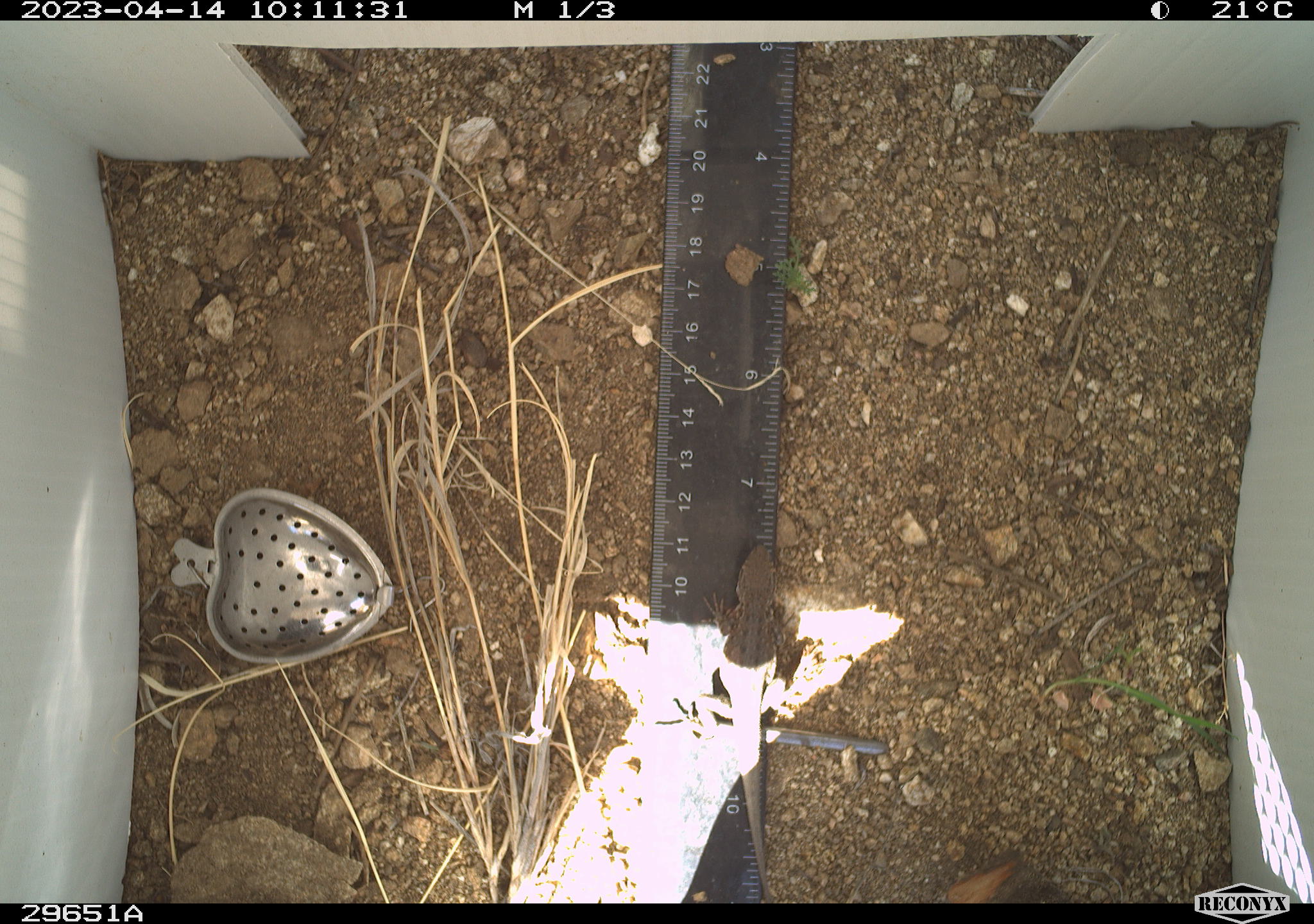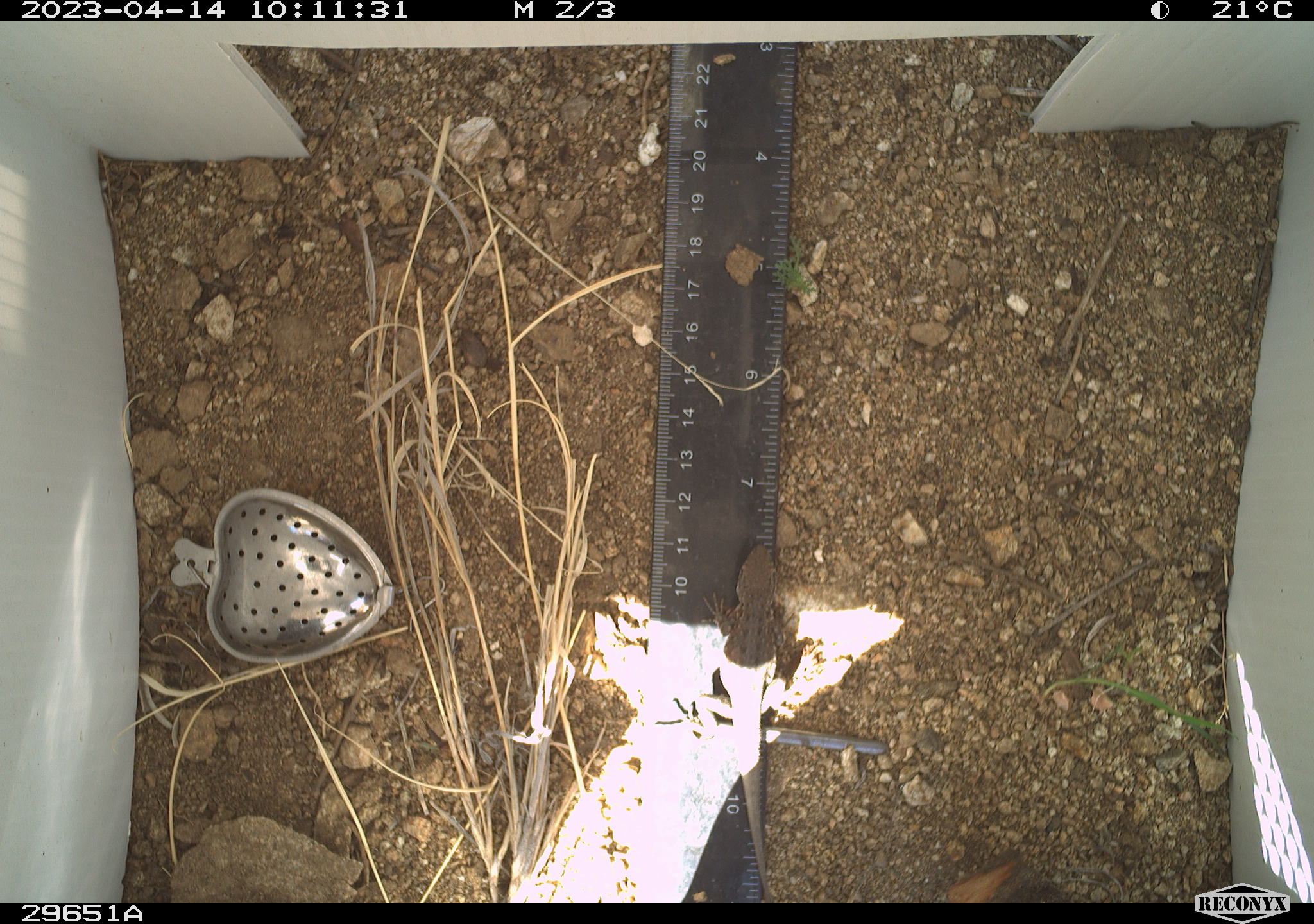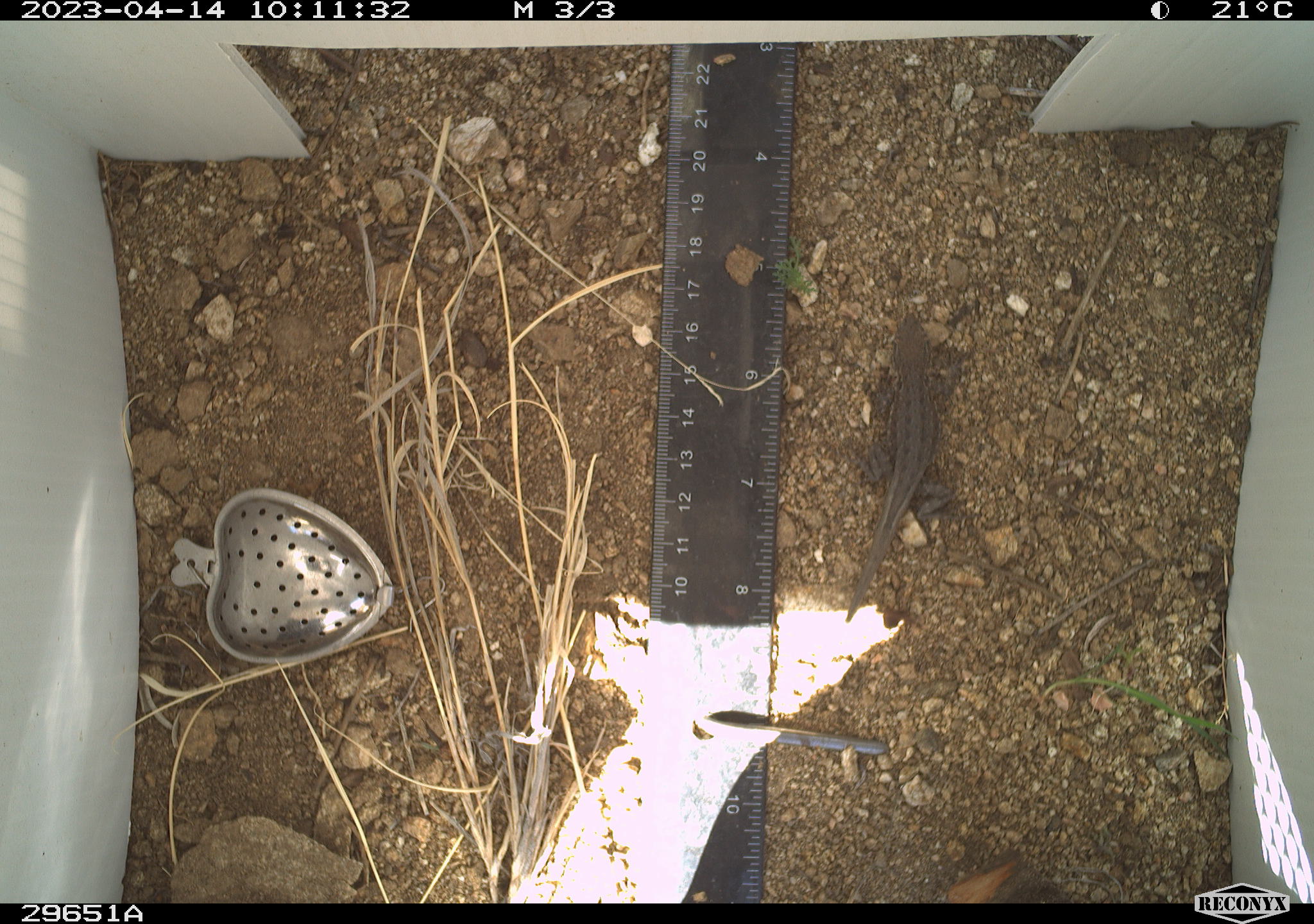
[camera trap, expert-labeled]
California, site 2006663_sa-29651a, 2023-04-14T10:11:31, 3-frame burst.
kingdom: Animalia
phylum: Chordata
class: Reptilia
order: Squamata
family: Phrynosomatidae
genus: Sceloporus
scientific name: Sceloporus graciosus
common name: common sagebrush lizard